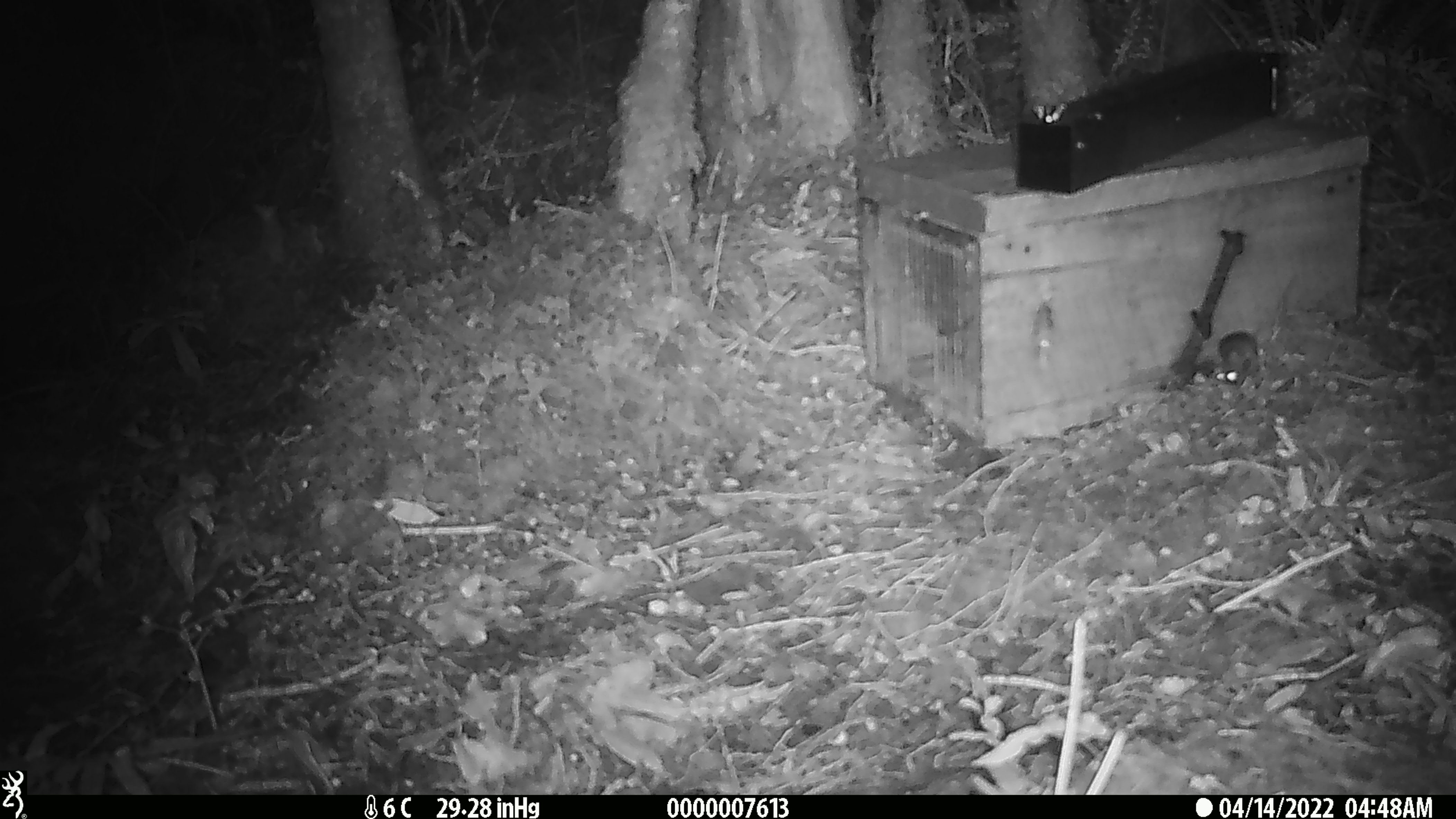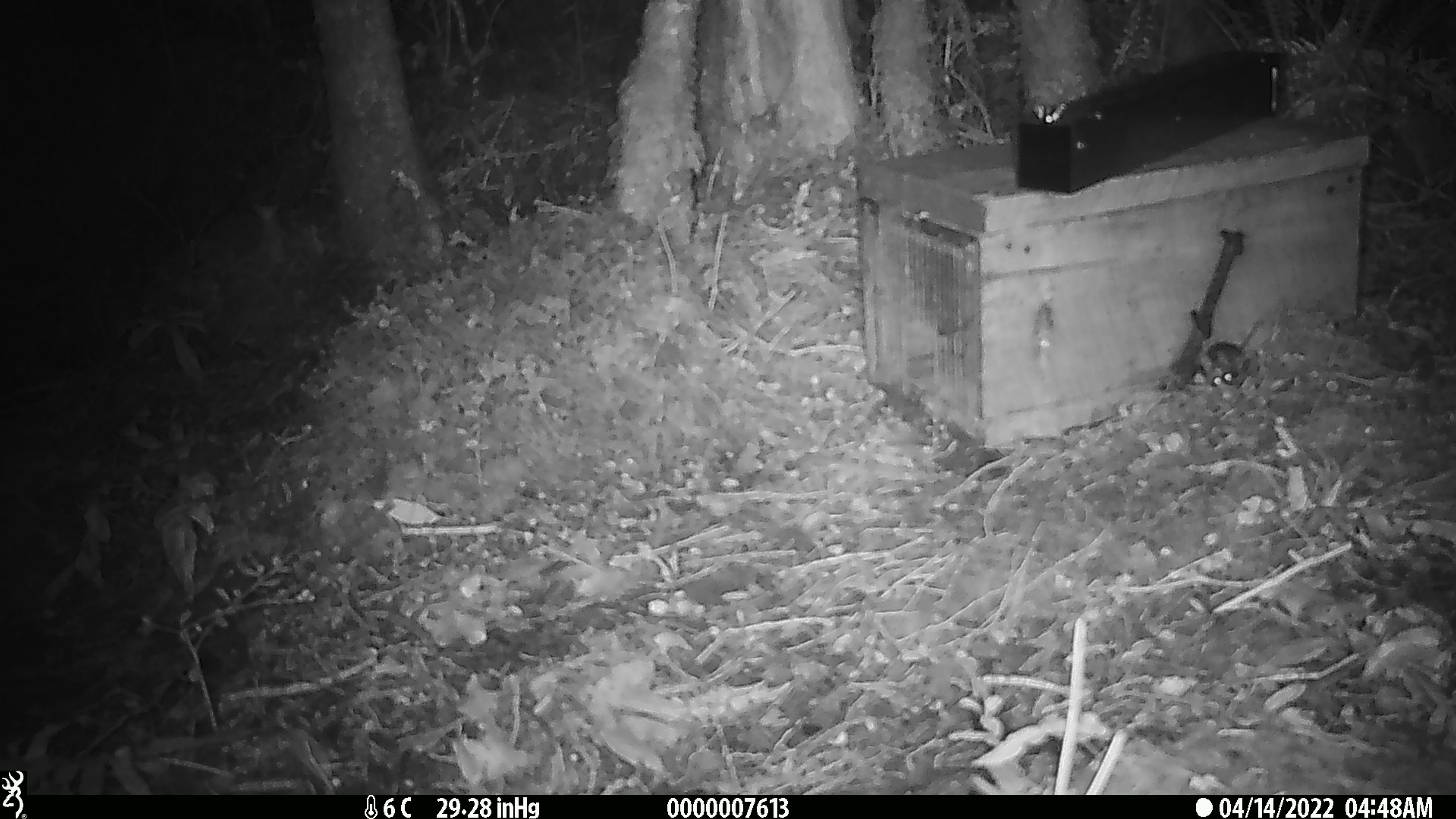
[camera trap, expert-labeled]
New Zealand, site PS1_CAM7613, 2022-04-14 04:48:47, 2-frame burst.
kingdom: Animalia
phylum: Chordata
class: Mammalia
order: Rodentia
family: Muridae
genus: Mus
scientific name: Mus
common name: mouse